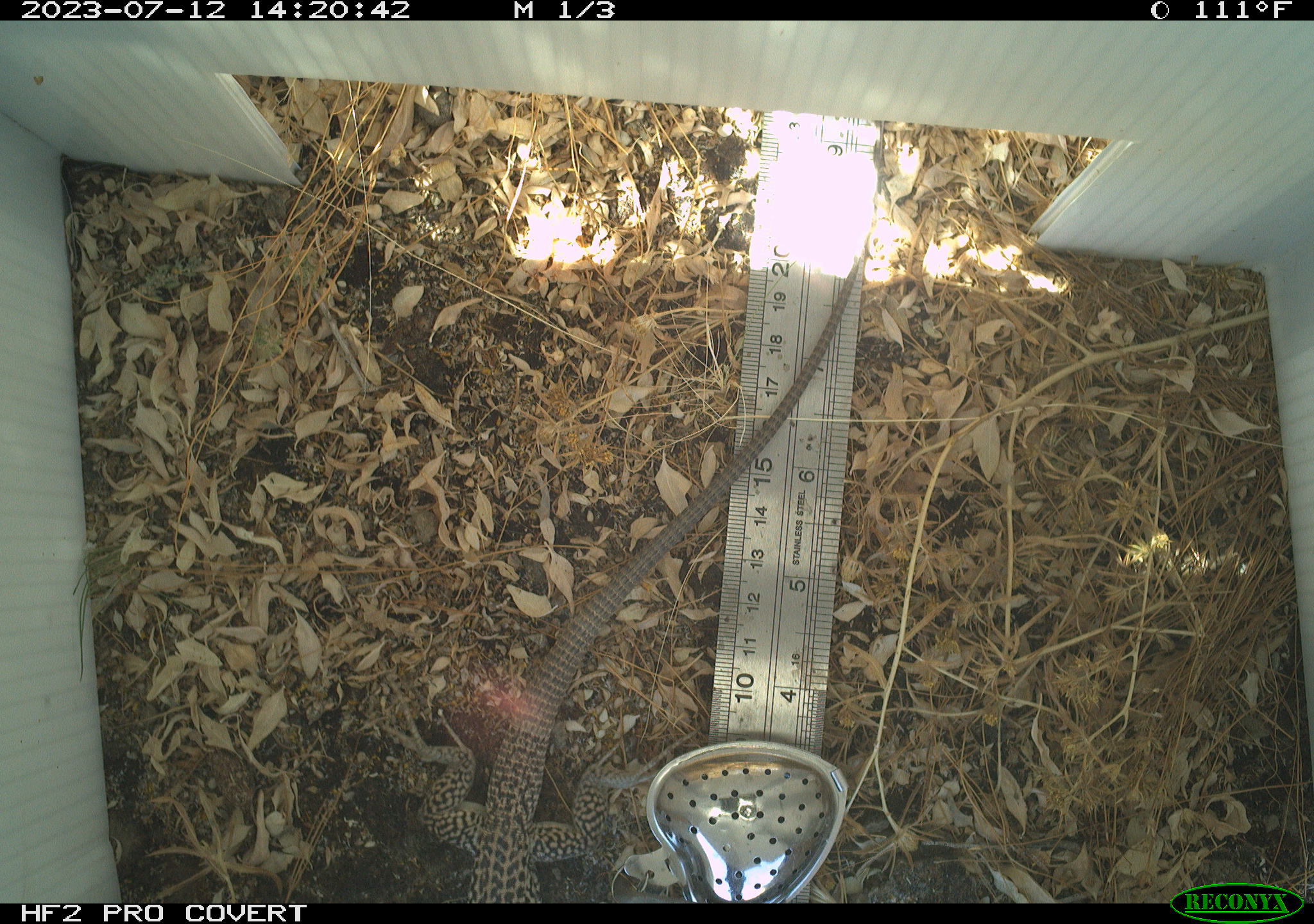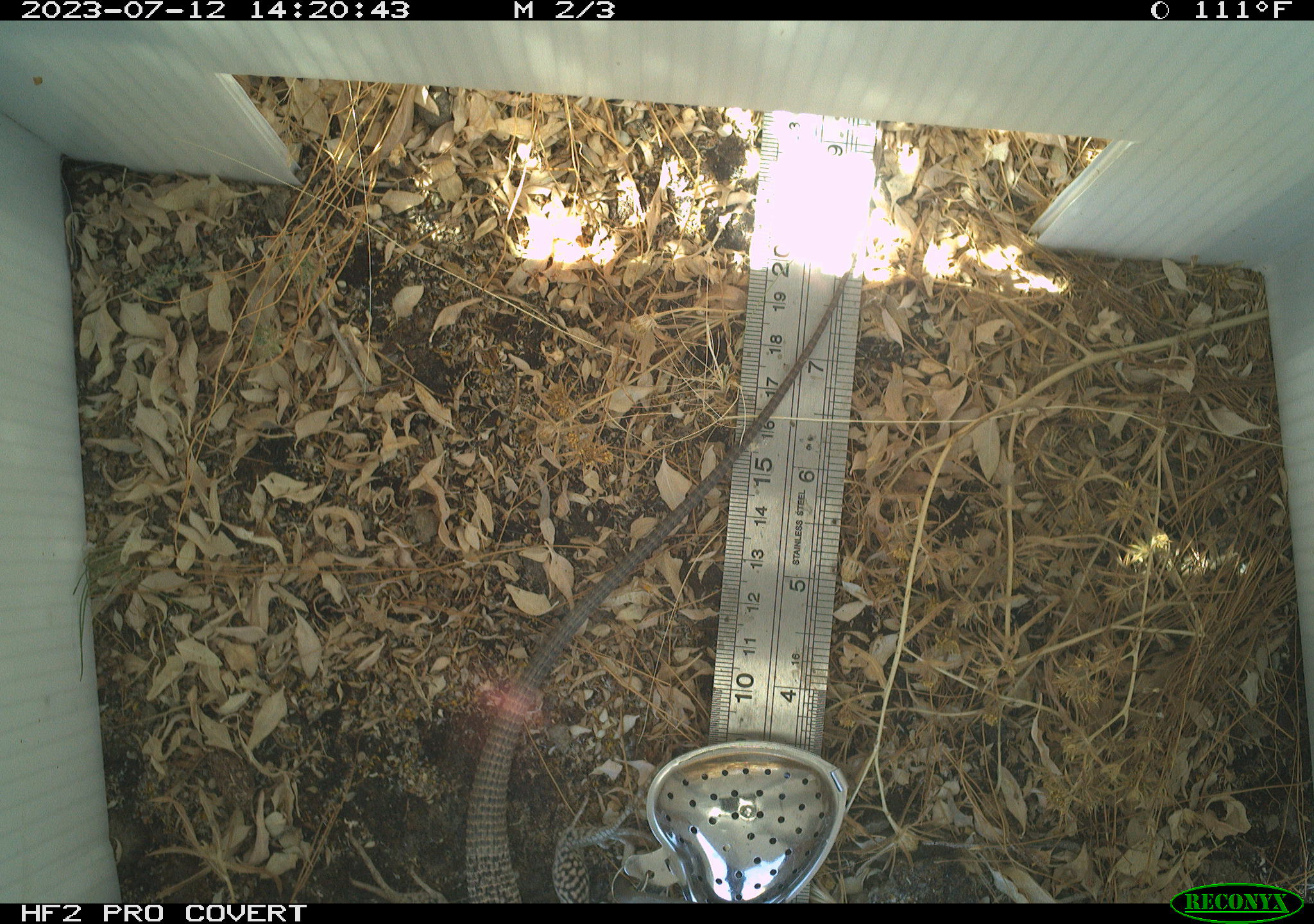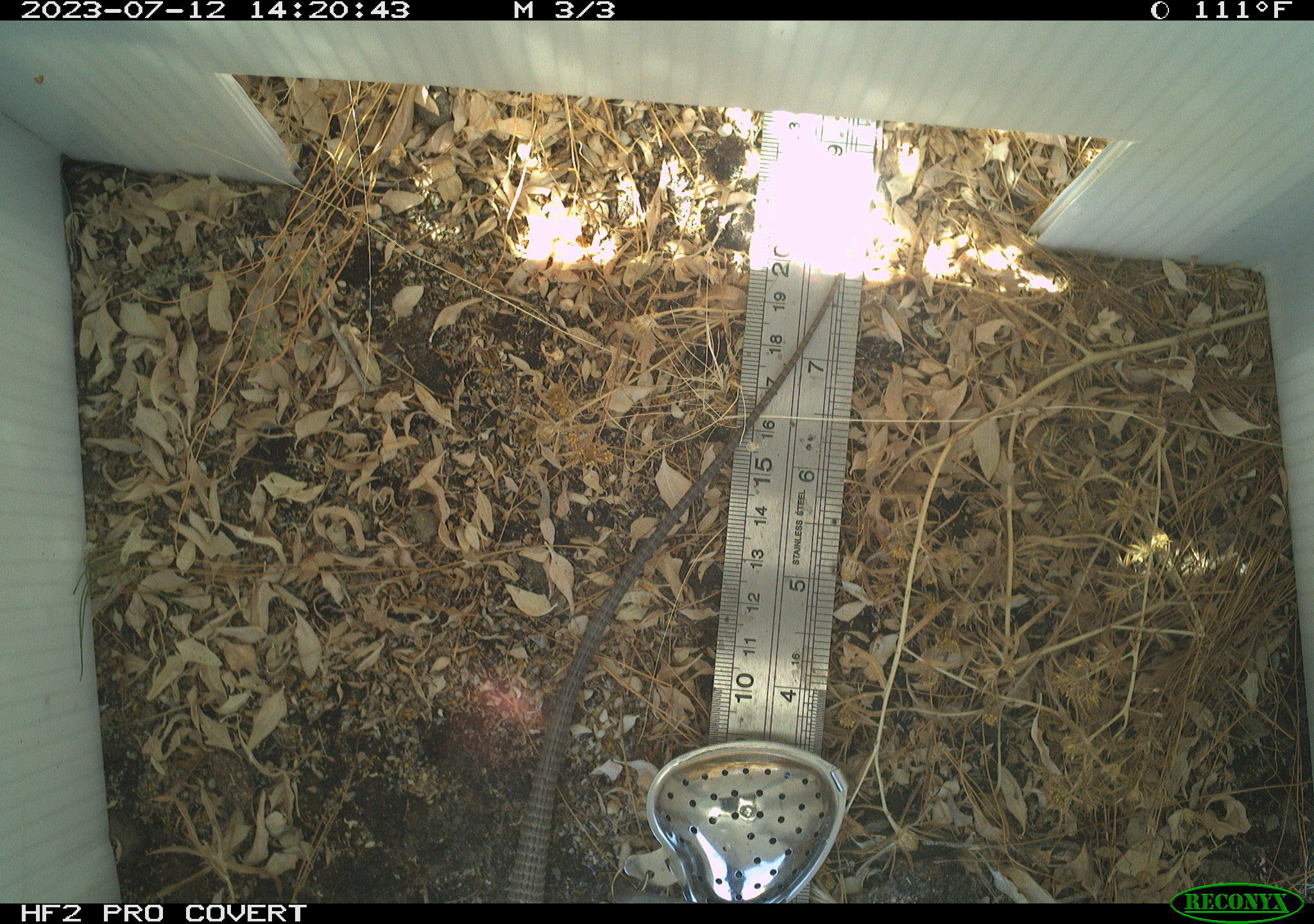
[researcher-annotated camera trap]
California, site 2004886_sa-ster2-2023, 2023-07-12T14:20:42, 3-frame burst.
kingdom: Animalia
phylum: Chordata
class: Reptilia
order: Squamata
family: Teiidae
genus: Aspidoscelis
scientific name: Aspidoscelis tigris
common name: western whiptail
Western whiptail (Aspidoscelis tigris).